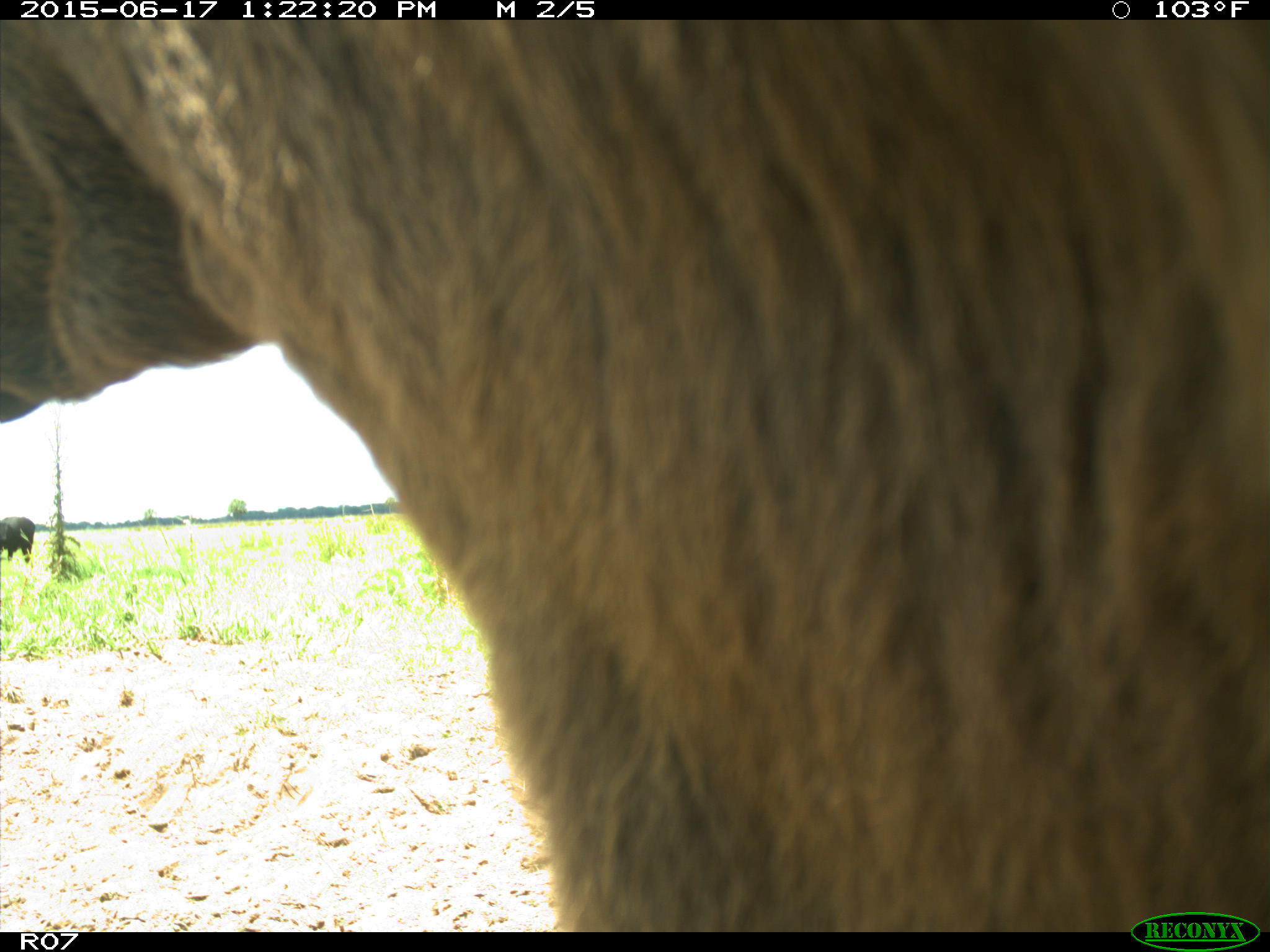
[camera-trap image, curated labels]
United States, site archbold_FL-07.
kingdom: Animalia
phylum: Chordata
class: Mammalia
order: Artiodactyla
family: Bovidae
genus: Bos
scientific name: Bos taurus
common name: domestic cow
Bos taurus (domestic cow).